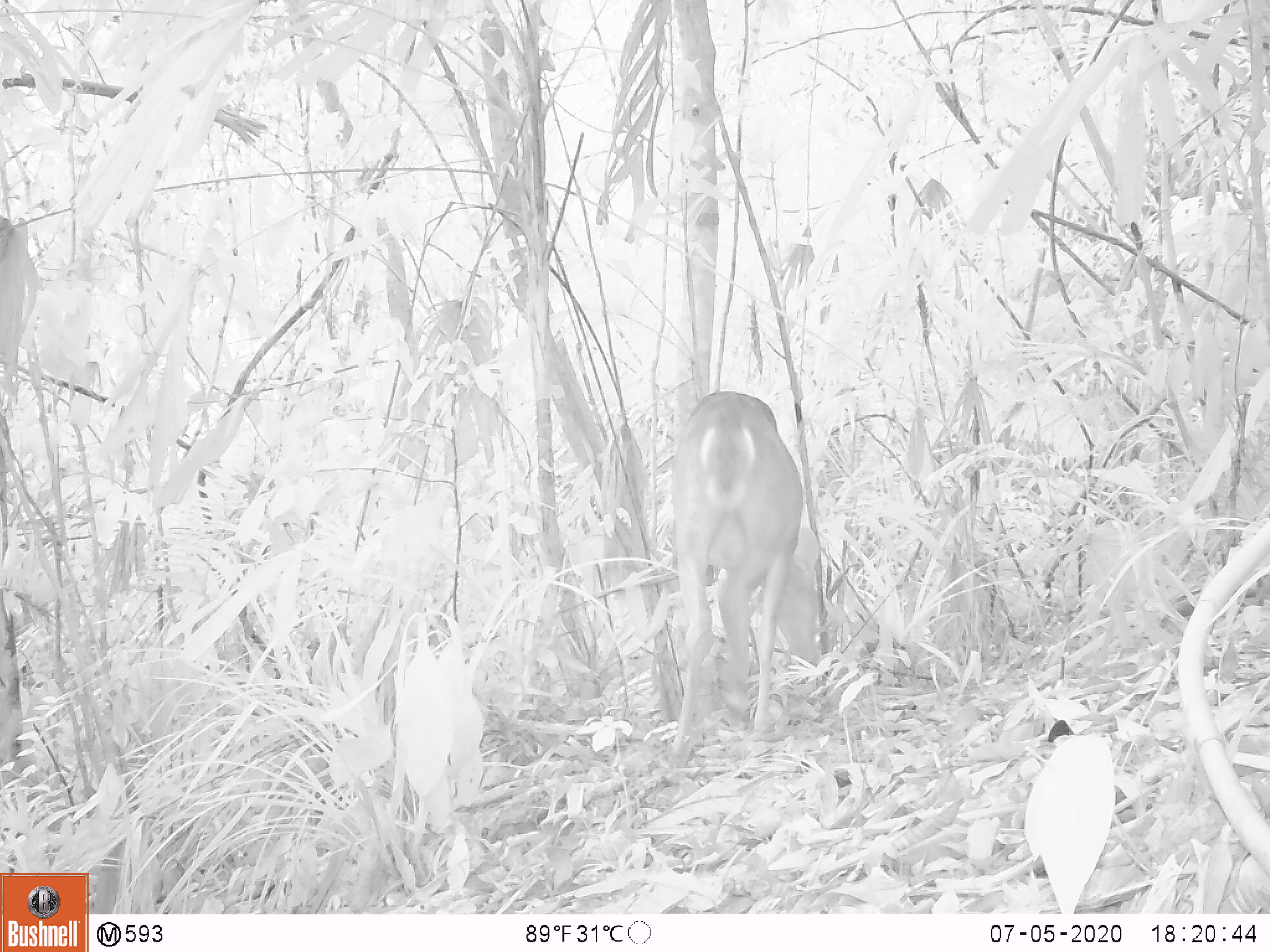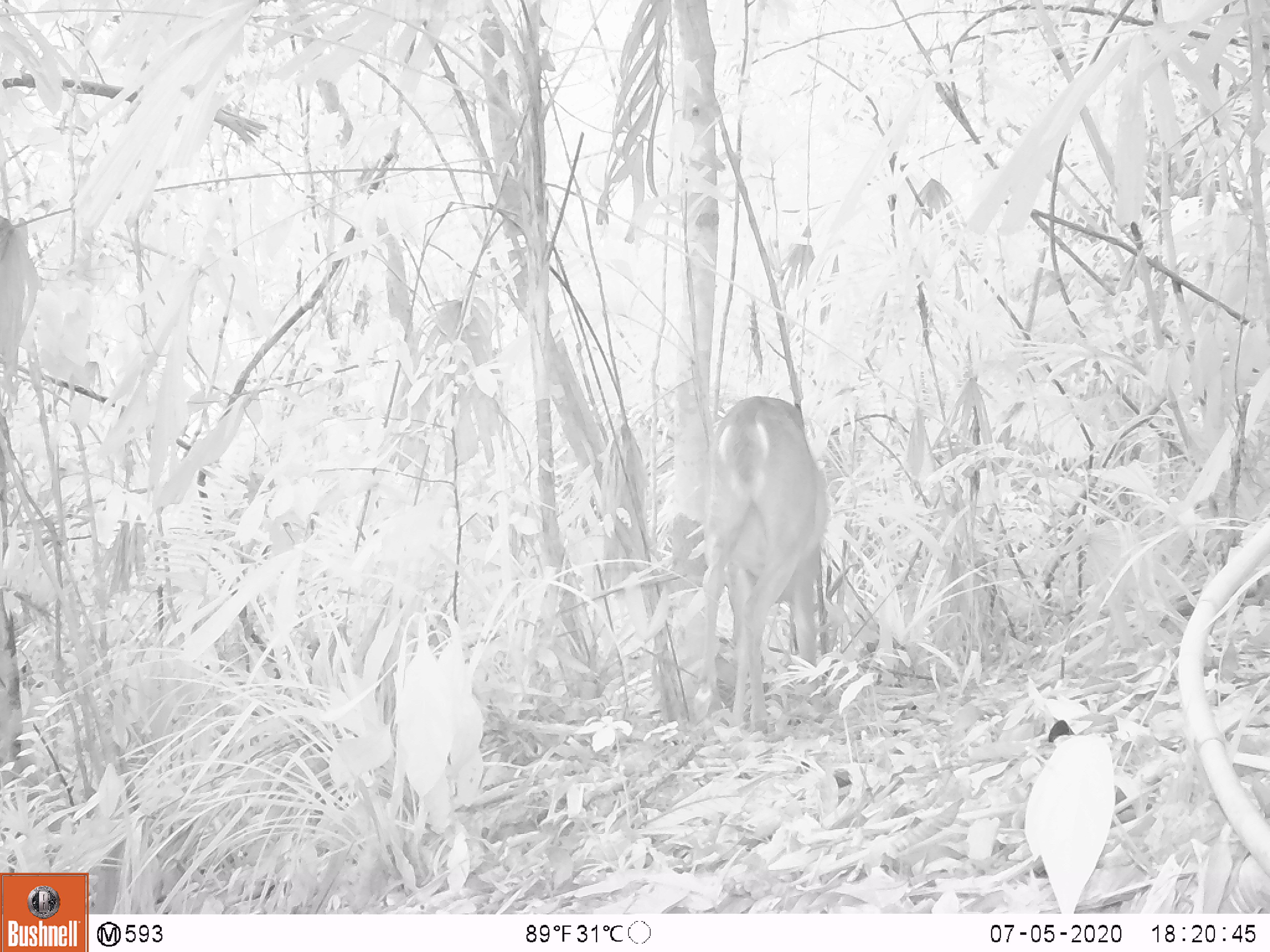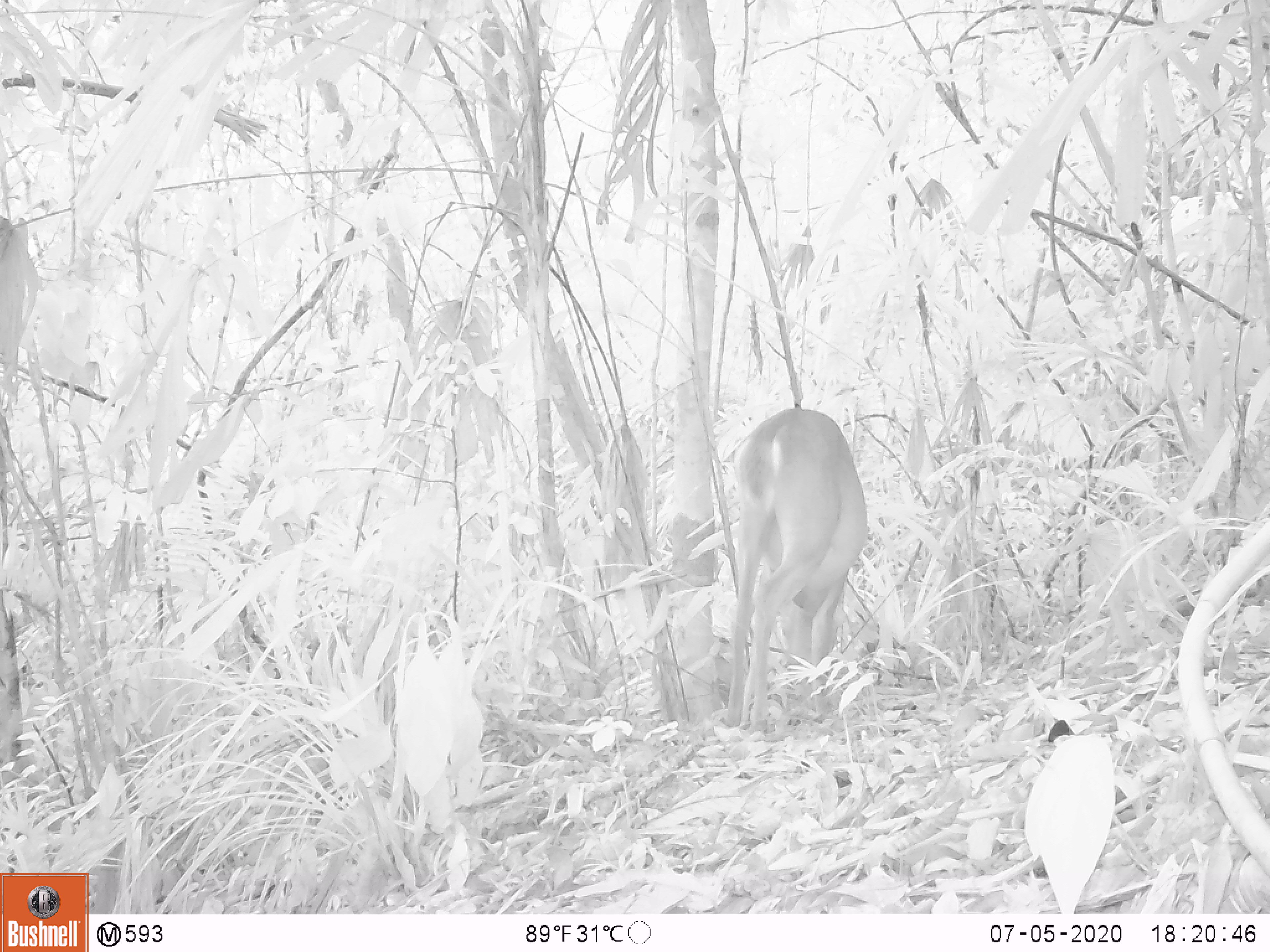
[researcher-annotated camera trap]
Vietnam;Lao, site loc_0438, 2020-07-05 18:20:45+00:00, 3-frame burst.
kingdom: Animalia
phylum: Chordata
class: Mammalia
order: Artiodactyla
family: Cervidae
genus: Muntiacus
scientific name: Muntiacus vuquangensis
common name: large-antlered muntjac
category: large antlered muntjac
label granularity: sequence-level